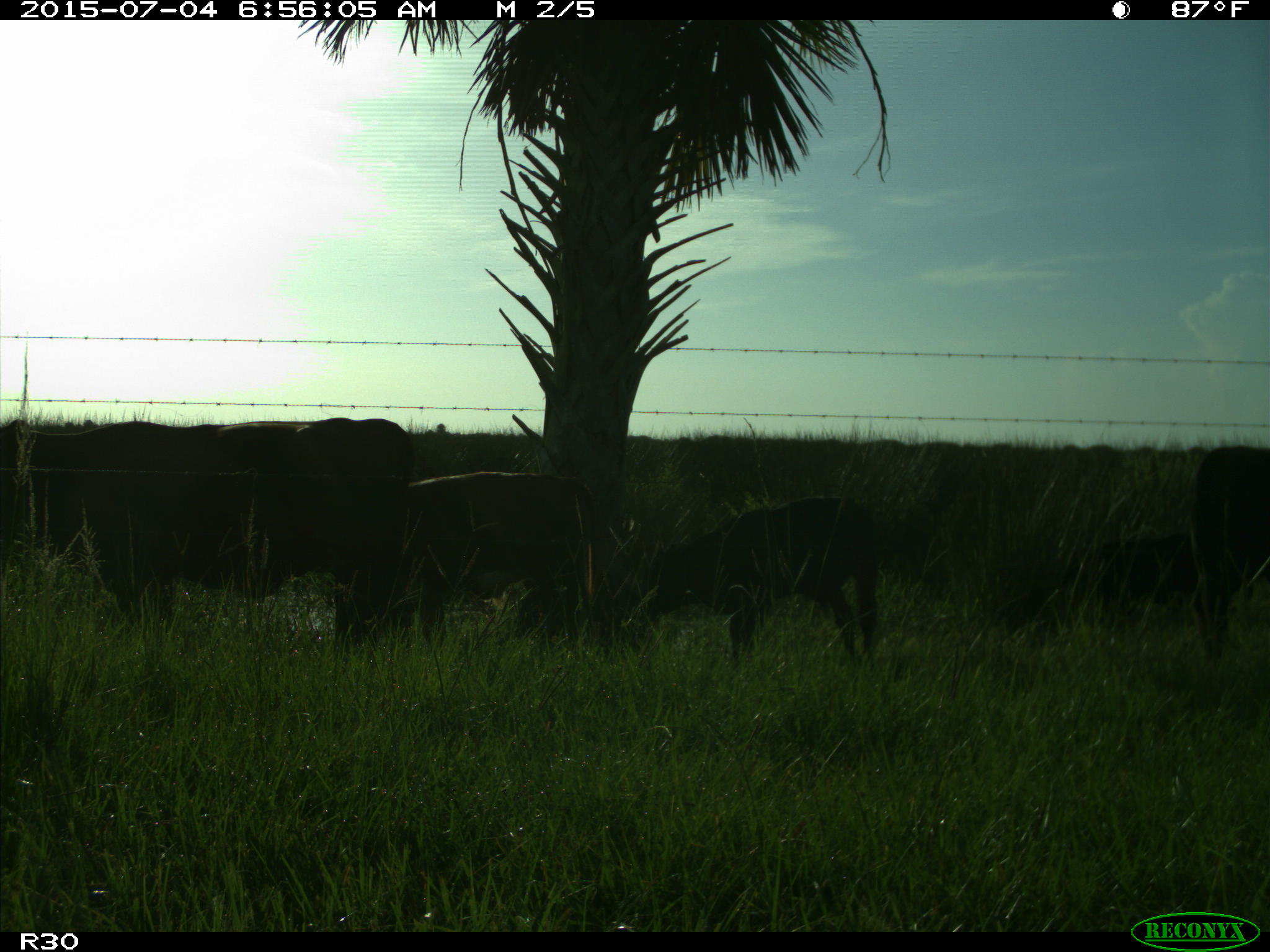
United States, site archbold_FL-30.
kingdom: Animalia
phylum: Chordata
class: Mammalia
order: Artiodactyla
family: Bovidae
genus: Bos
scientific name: Bos taurus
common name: domestic cow